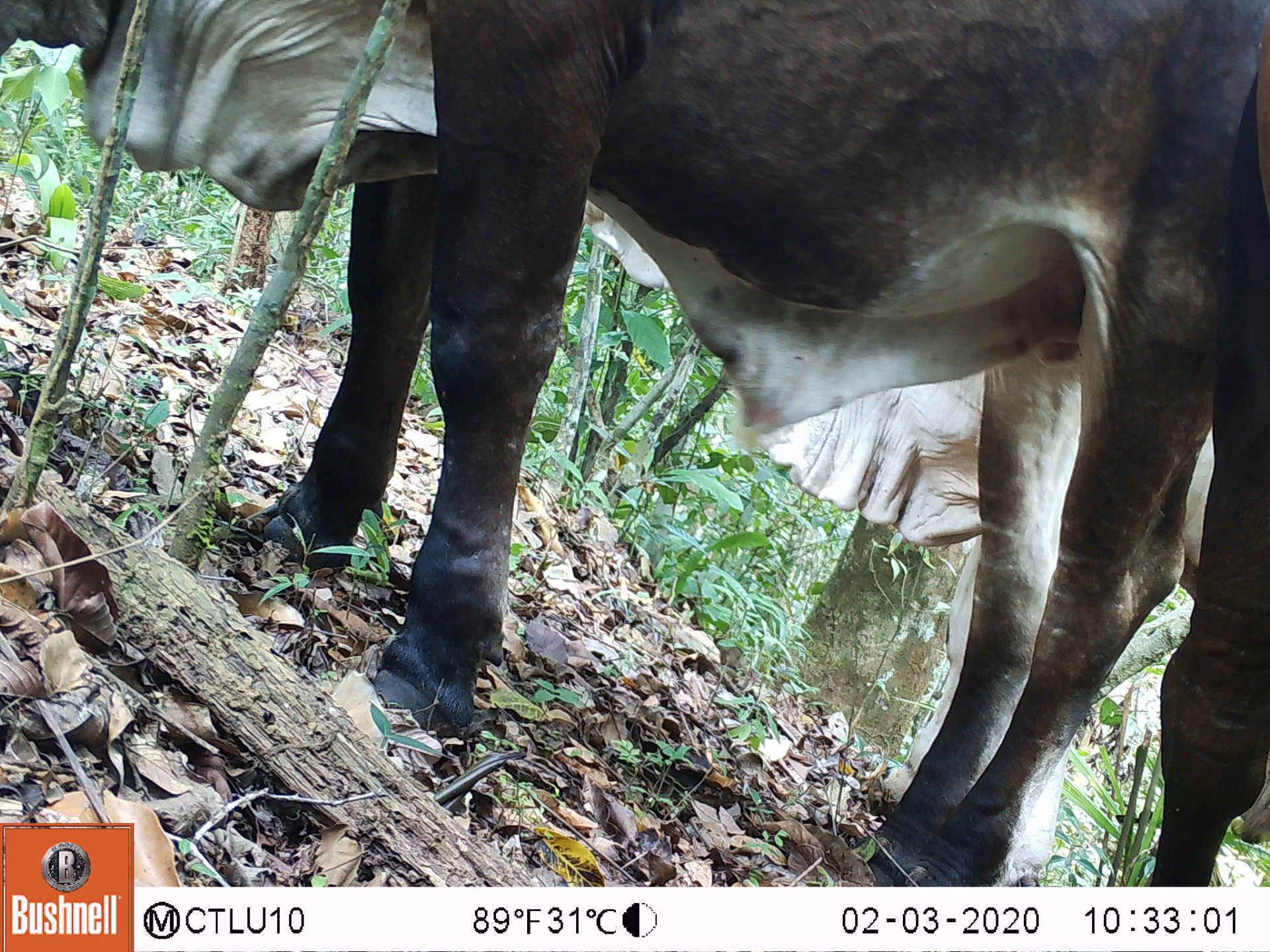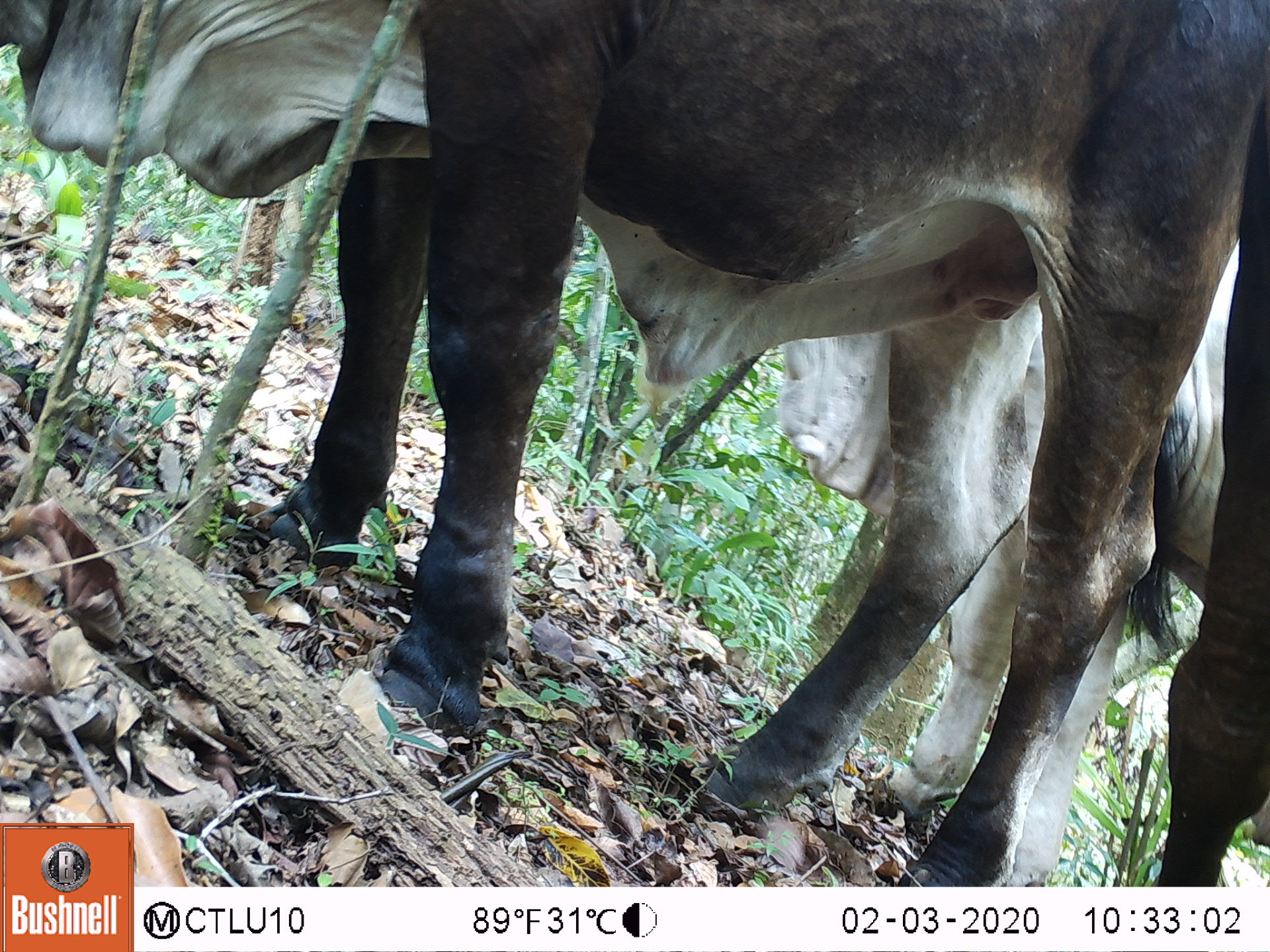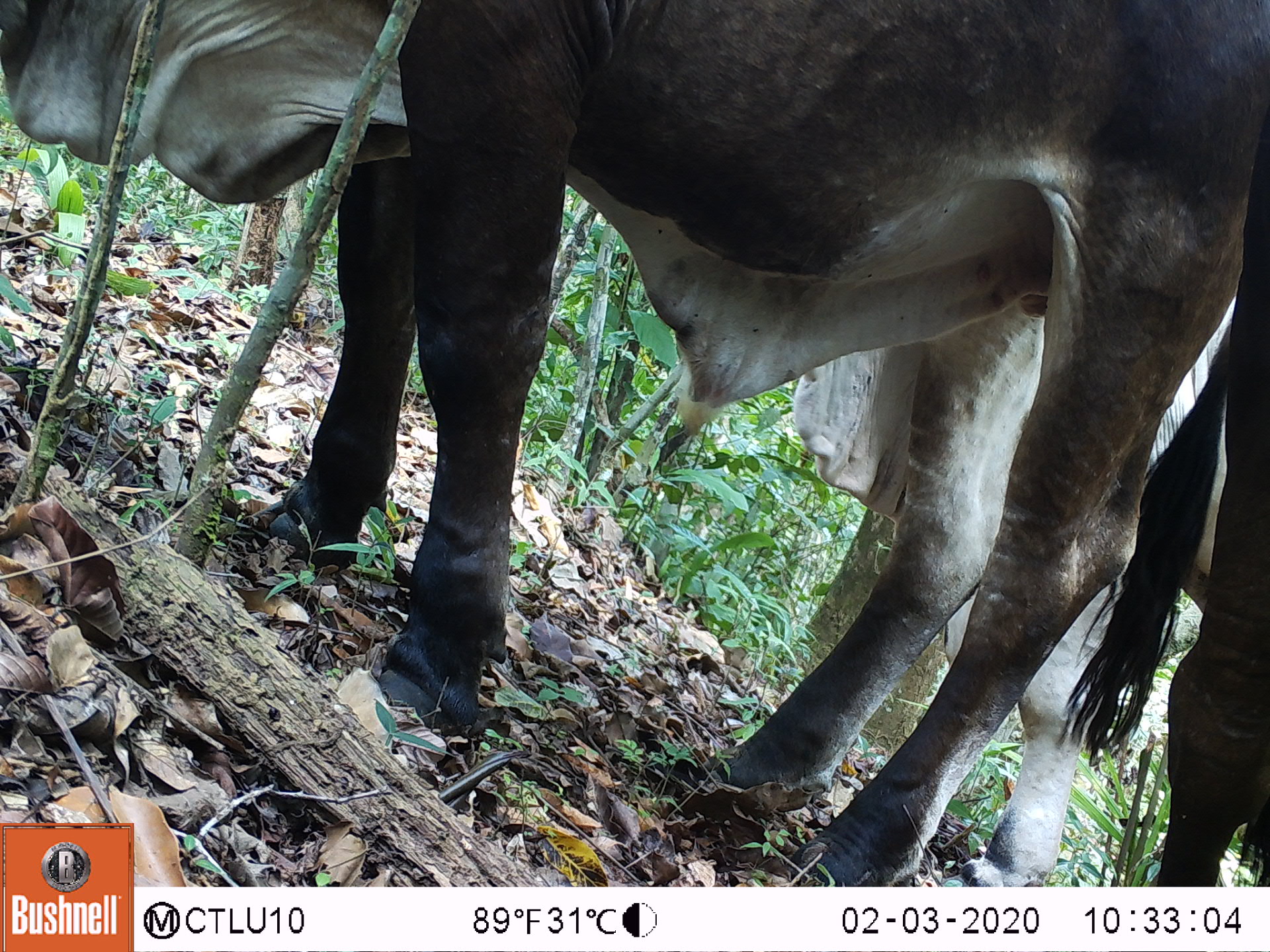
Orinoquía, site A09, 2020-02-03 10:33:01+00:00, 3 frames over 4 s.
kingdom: Animalia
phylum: Chordata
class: Mammalia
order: Artiodactyla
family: Bovidae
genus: Bos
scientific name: Bos taurus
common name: cow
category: cattle